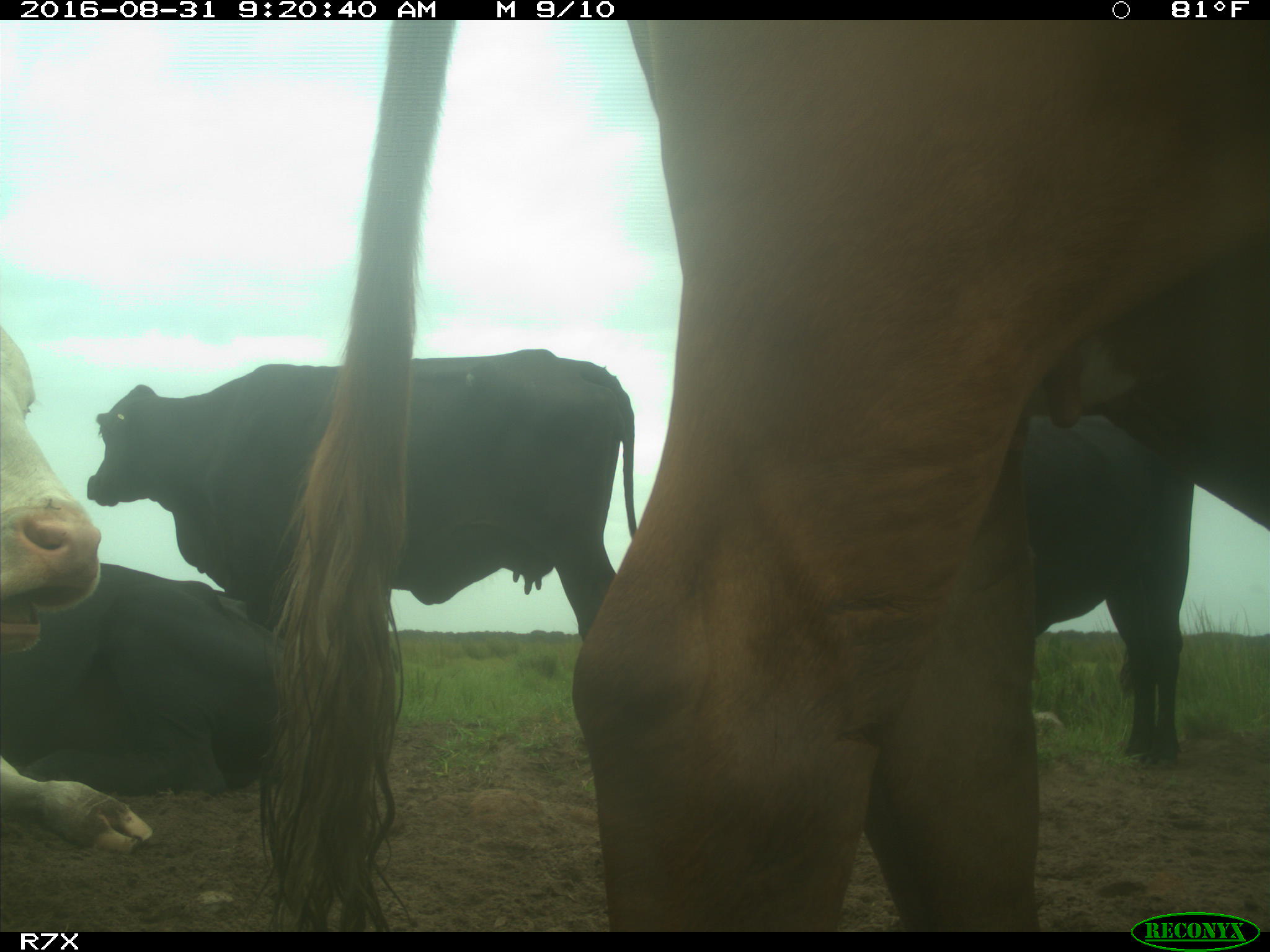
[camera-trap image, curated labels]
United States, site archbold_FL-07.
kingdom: Animalia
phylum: Chordata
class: Mammalia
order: Artiodactyla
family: Bovidae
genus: Bos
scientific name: Bos taurus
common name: domestic cow